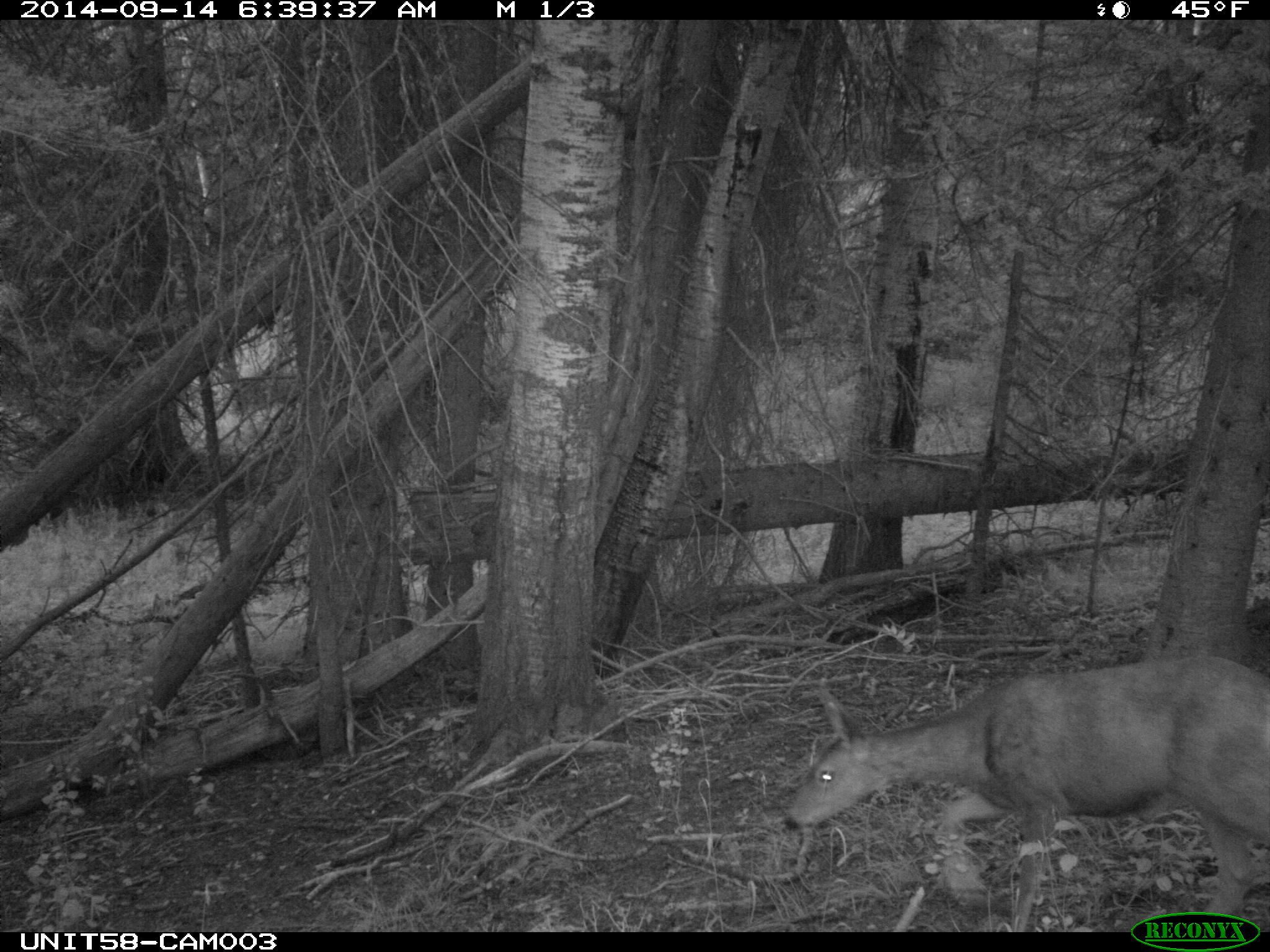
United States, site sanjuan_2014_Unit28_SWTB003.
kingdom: Animalia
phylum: Chordata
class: Mammalia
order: Artiodactyla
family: Cervidae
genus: Odocoileus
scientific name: Odocoileus hemionus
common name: mule deer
Odocoileus hemionus (mule deer).